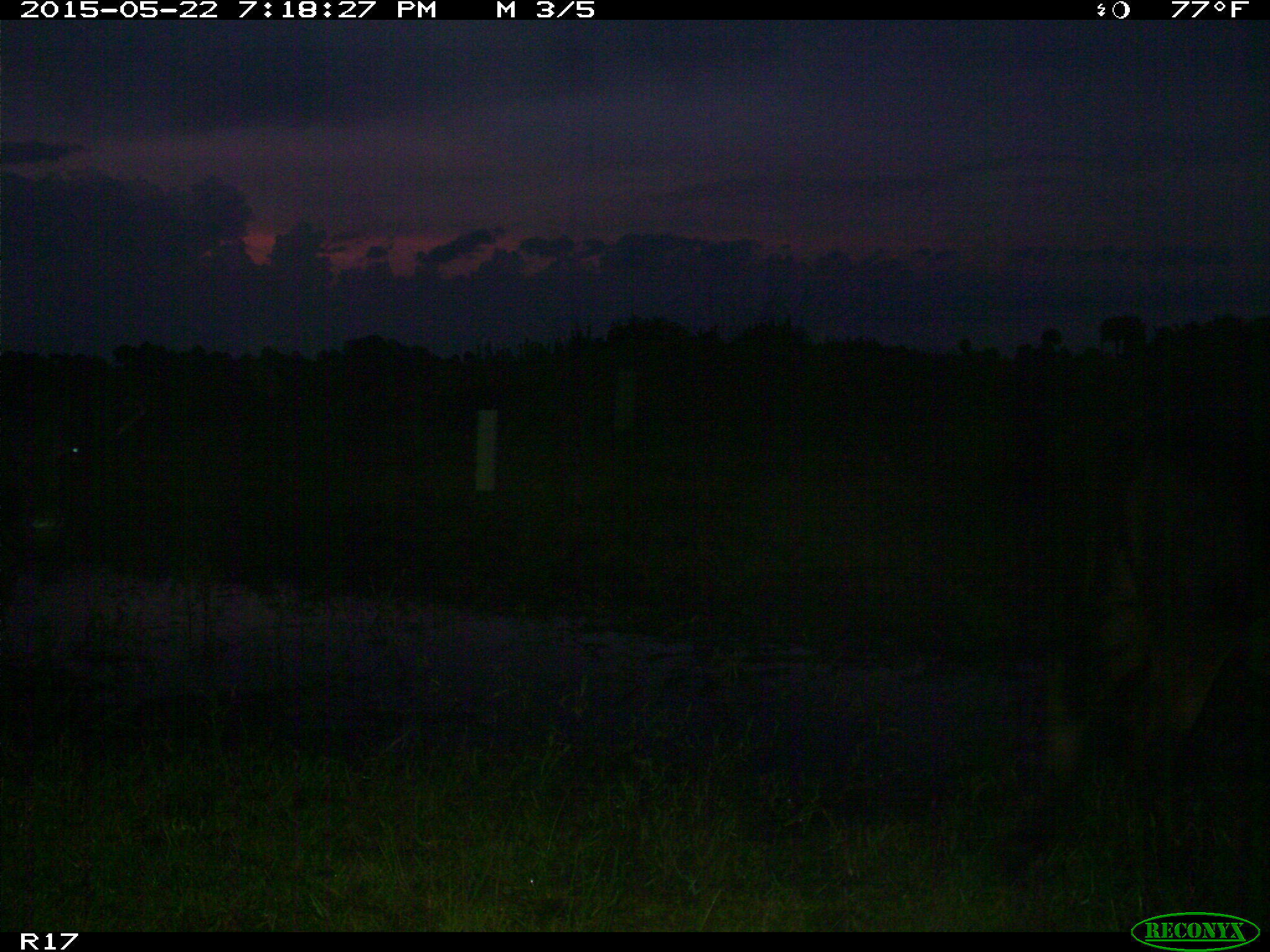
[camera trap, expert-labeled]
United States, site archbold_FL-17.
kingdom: Animalia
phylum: Chordata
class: Mammalia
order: Artiodactyla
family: Bovidae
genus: Bos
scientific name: Bos taurus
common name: domestic cow